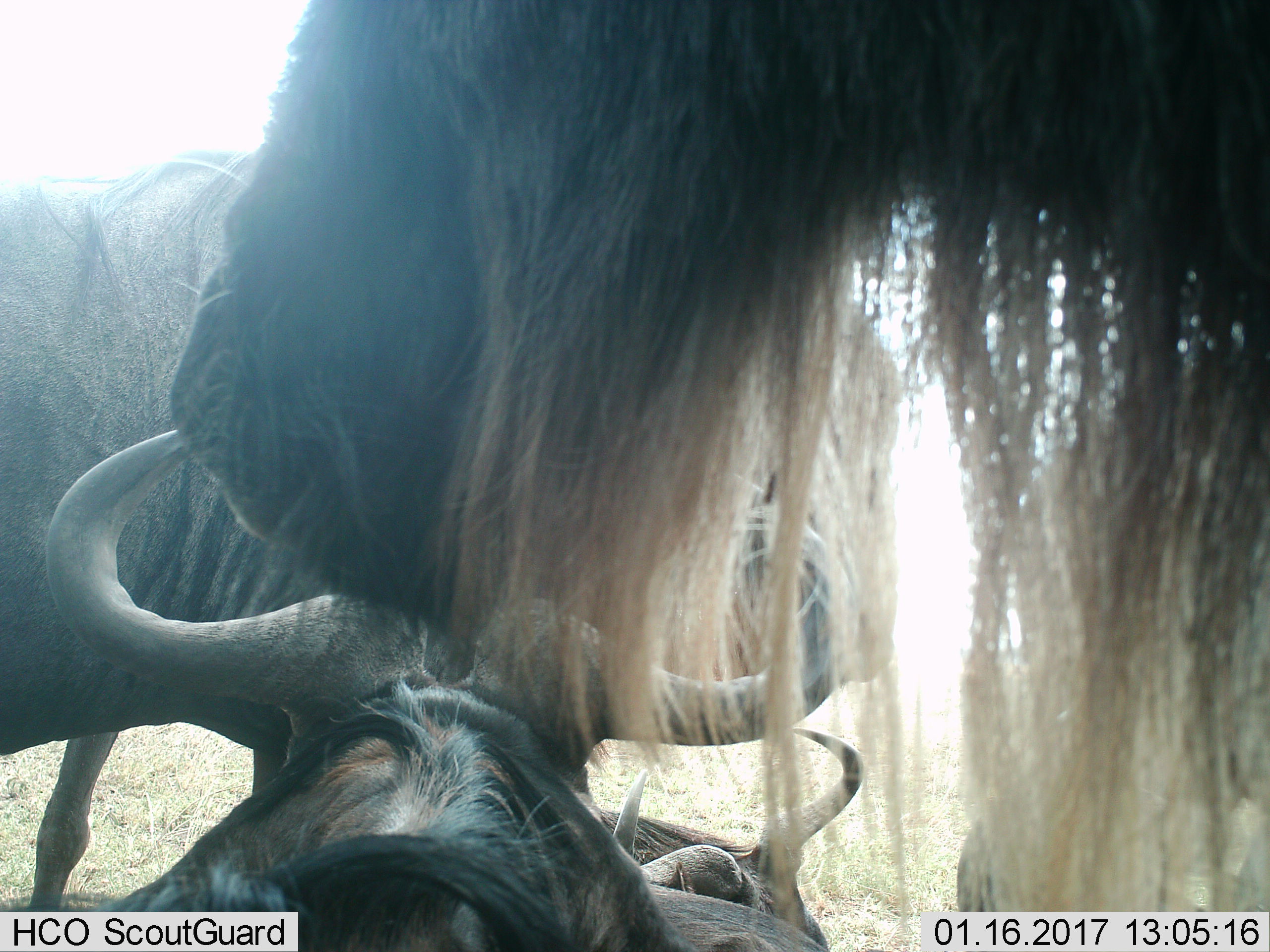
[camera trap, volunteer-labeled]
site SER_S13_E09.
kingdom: Animalia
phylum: Chordata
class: Mammalia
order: Artiodactyla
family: Bovidae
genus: Connochaetes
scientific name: Connochaetes taurinus taurinus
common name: blue wildebeest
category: wildebeestblue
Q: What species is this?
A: Wildebeestblue (blue wildebeest) (Connochaetes taurinus taurinus).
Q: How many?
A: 4.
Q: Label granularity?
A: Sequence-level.